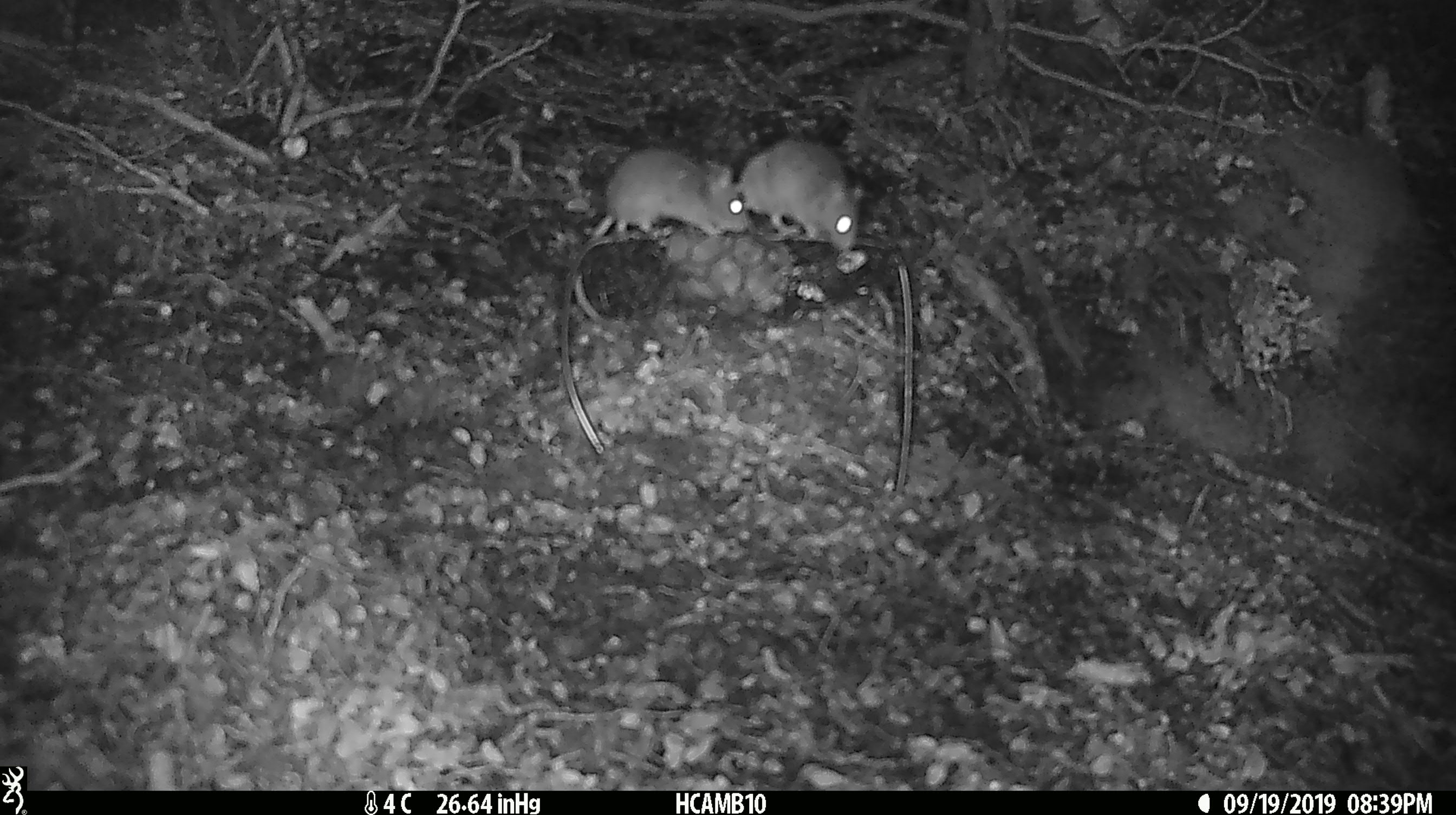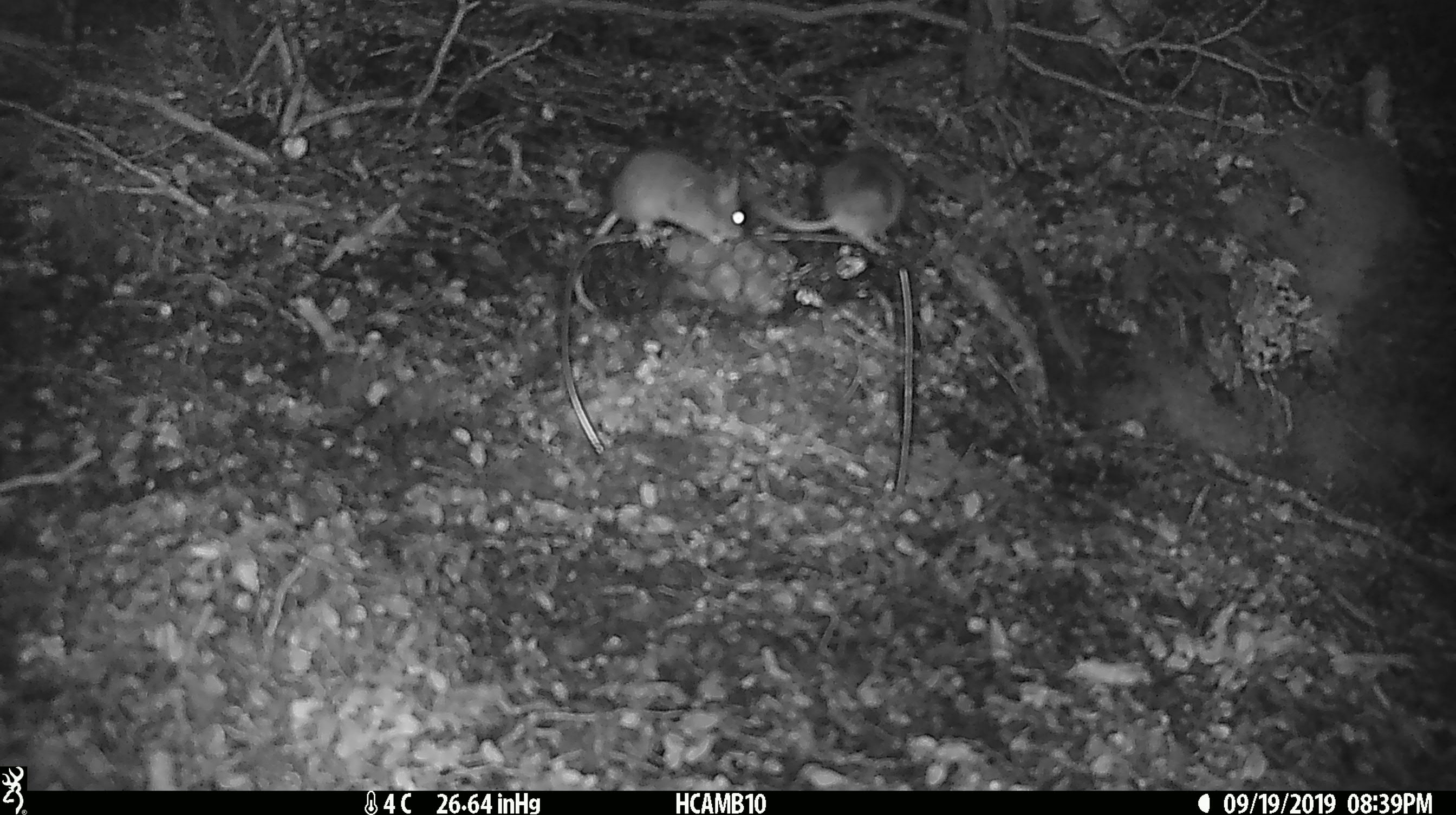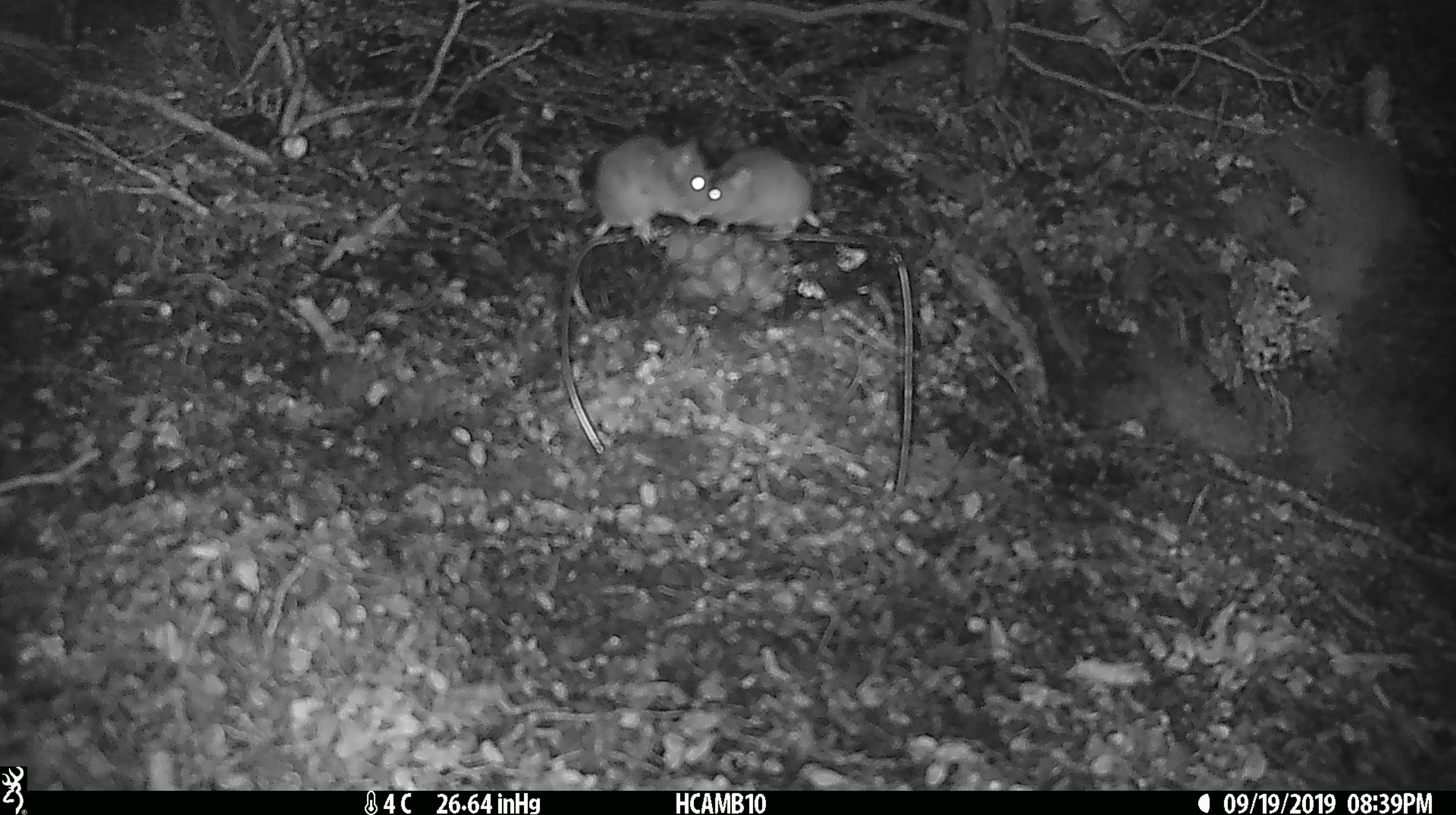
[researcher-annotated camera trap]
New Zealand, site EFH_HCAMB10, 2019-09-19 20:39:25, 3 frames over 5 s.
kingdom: Animalia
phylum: Chordata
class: Mammalia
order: Rodentia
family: Muridae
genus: Rattus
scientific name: Rattus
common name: rat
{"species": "rat (Rattus)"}